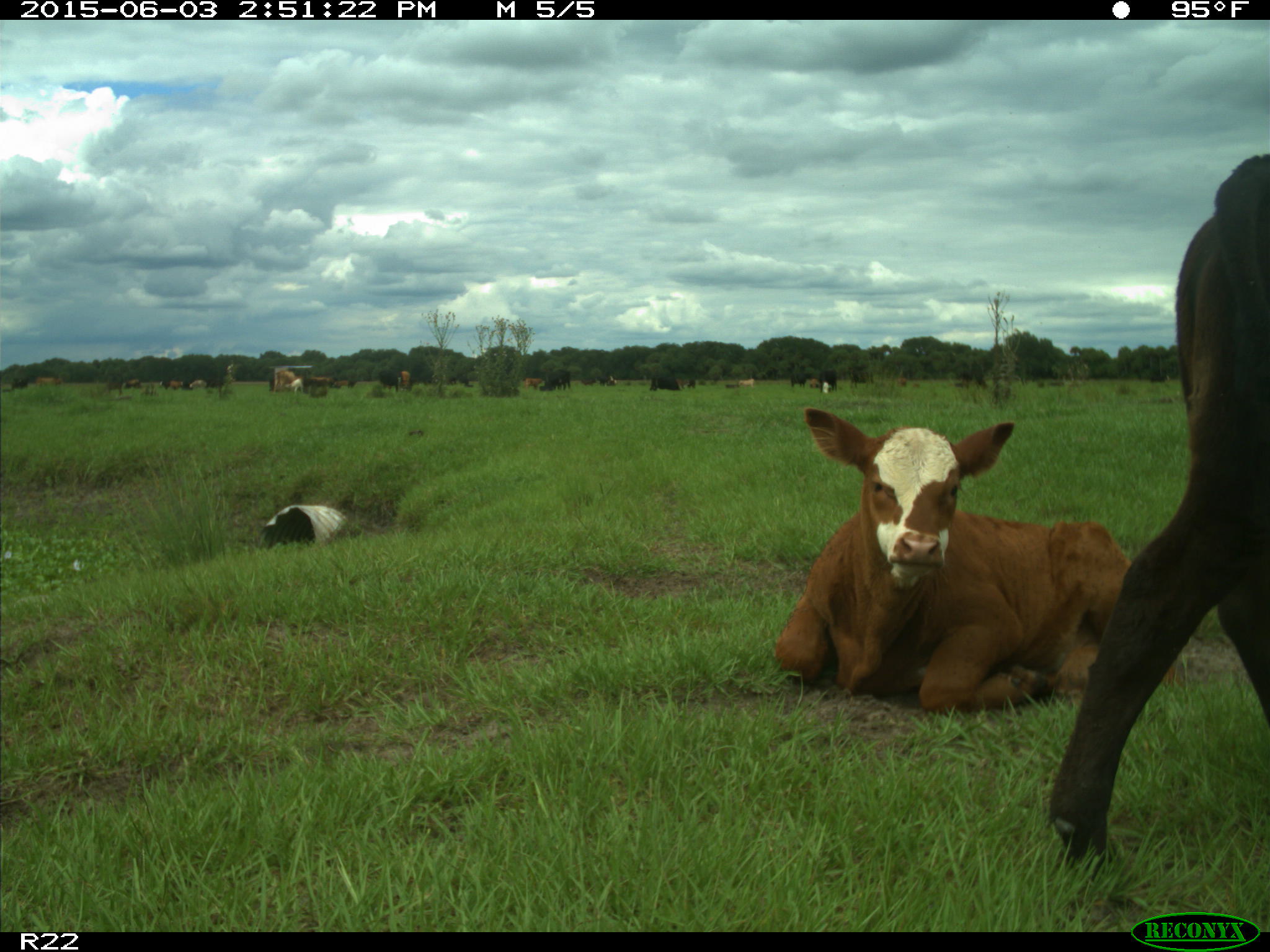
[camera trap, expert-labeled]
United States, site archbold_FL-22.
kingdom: Animalia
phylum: Chordata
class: Mammalia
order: Artiodactyla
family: Bovidae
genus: Bos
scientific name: Bos taurus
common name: domestic cow